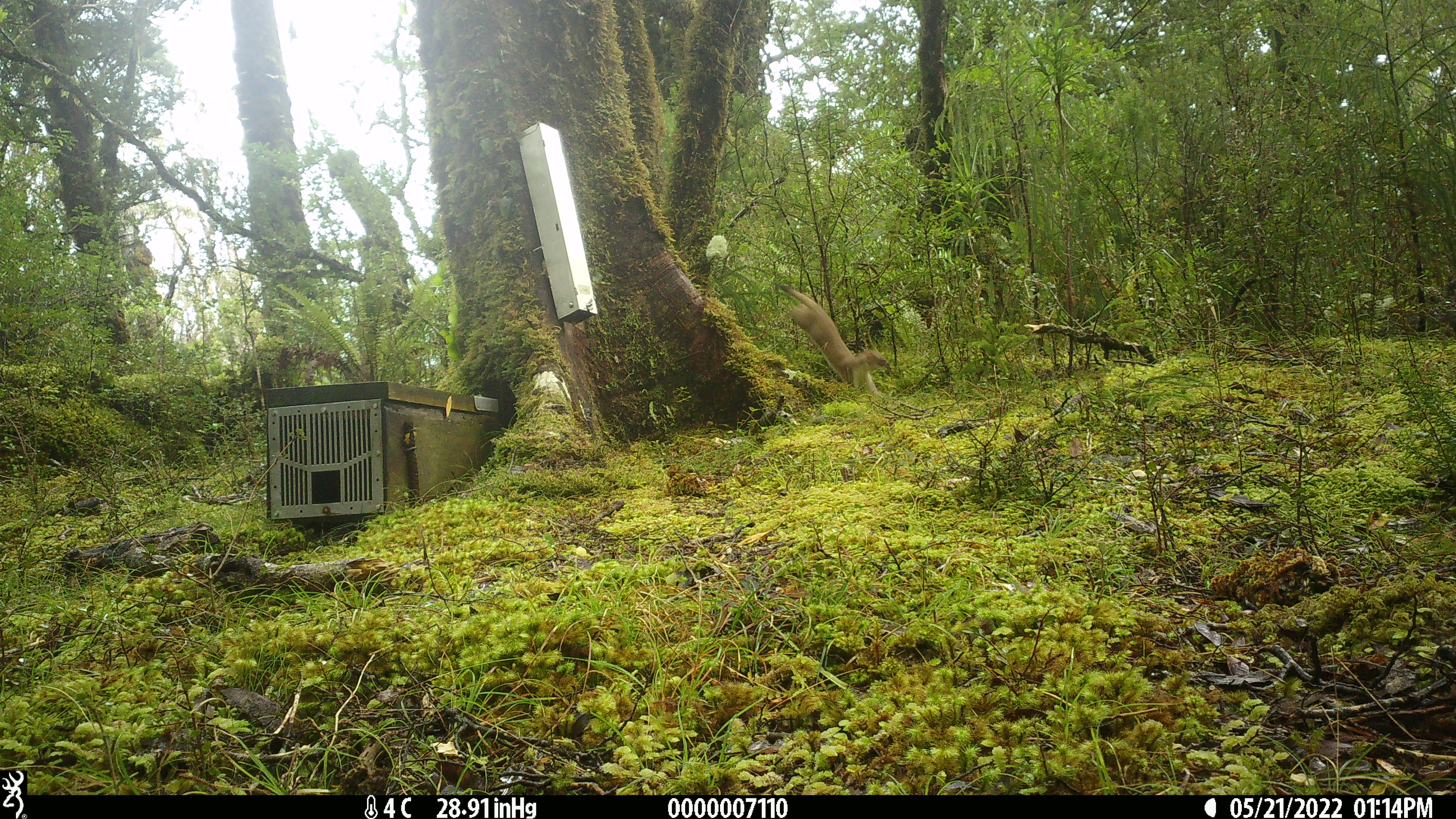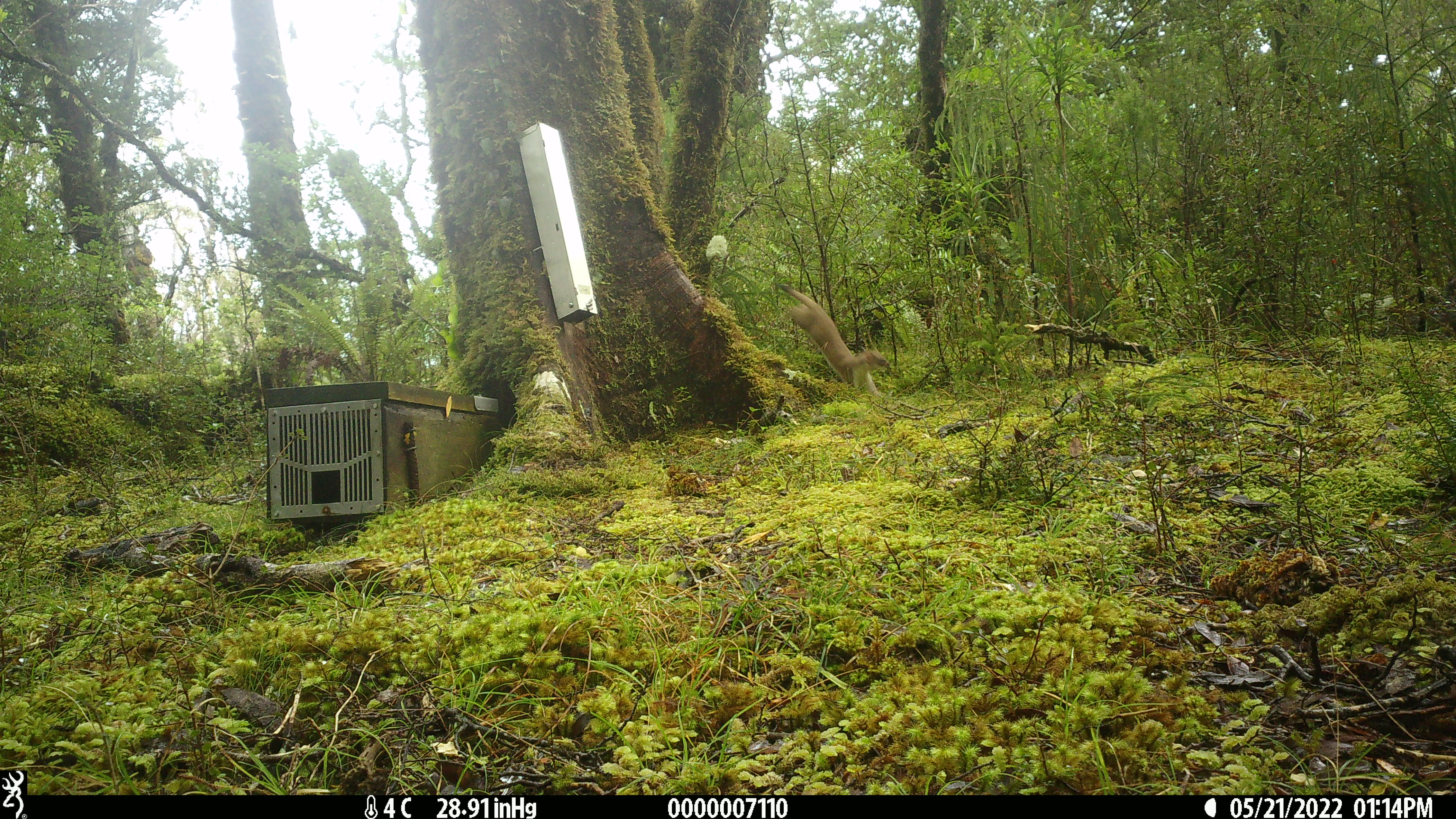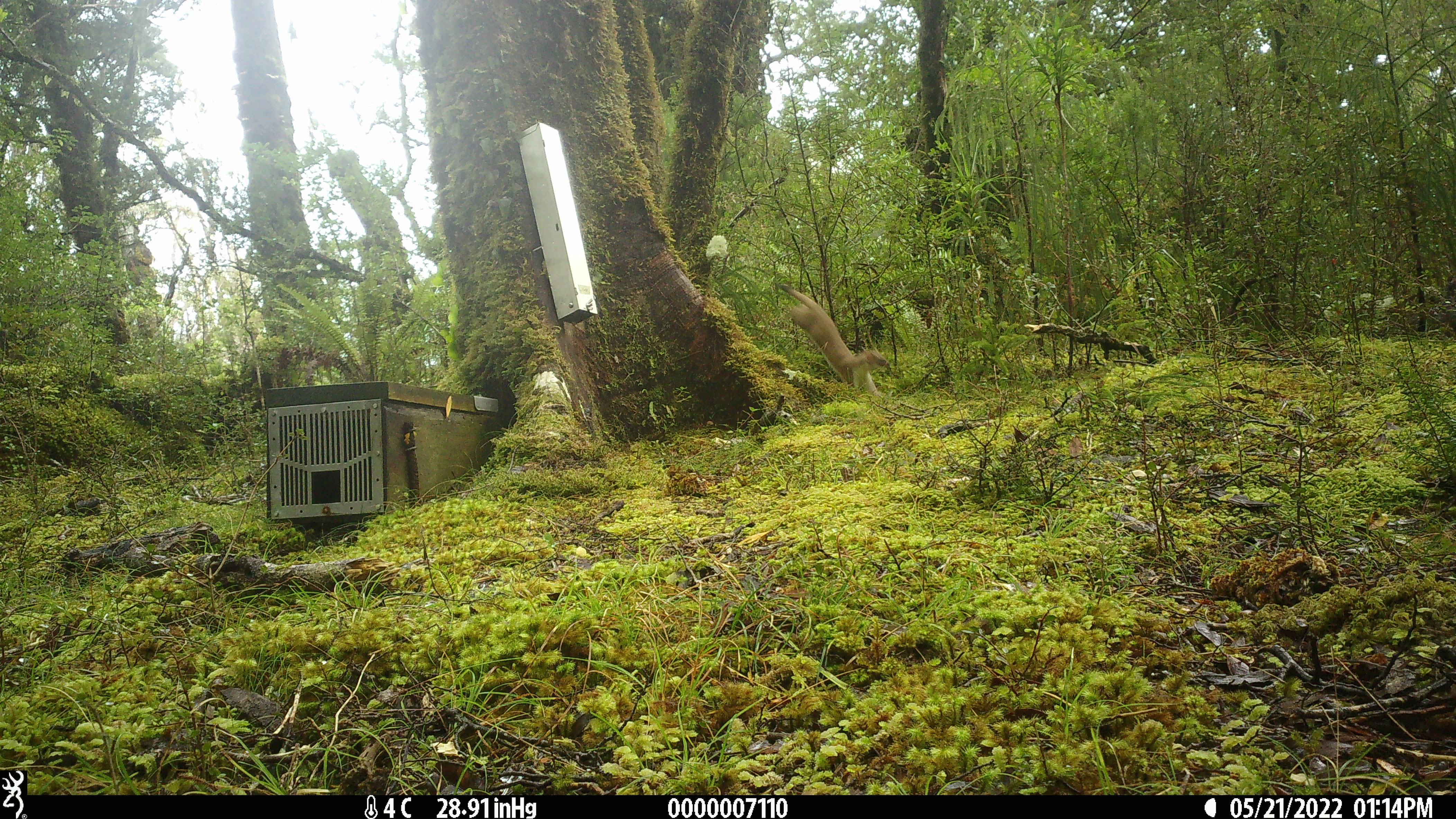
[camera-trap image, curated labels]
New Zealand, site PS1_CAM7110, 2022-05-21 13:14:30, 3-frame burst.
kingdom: Animalia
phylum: Chordata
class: Mammalia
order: Carnivora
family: Mustelidae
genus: Mustela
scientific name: Mustela erminea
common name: stoat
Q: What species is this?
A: Stoat (Mustela erminea).